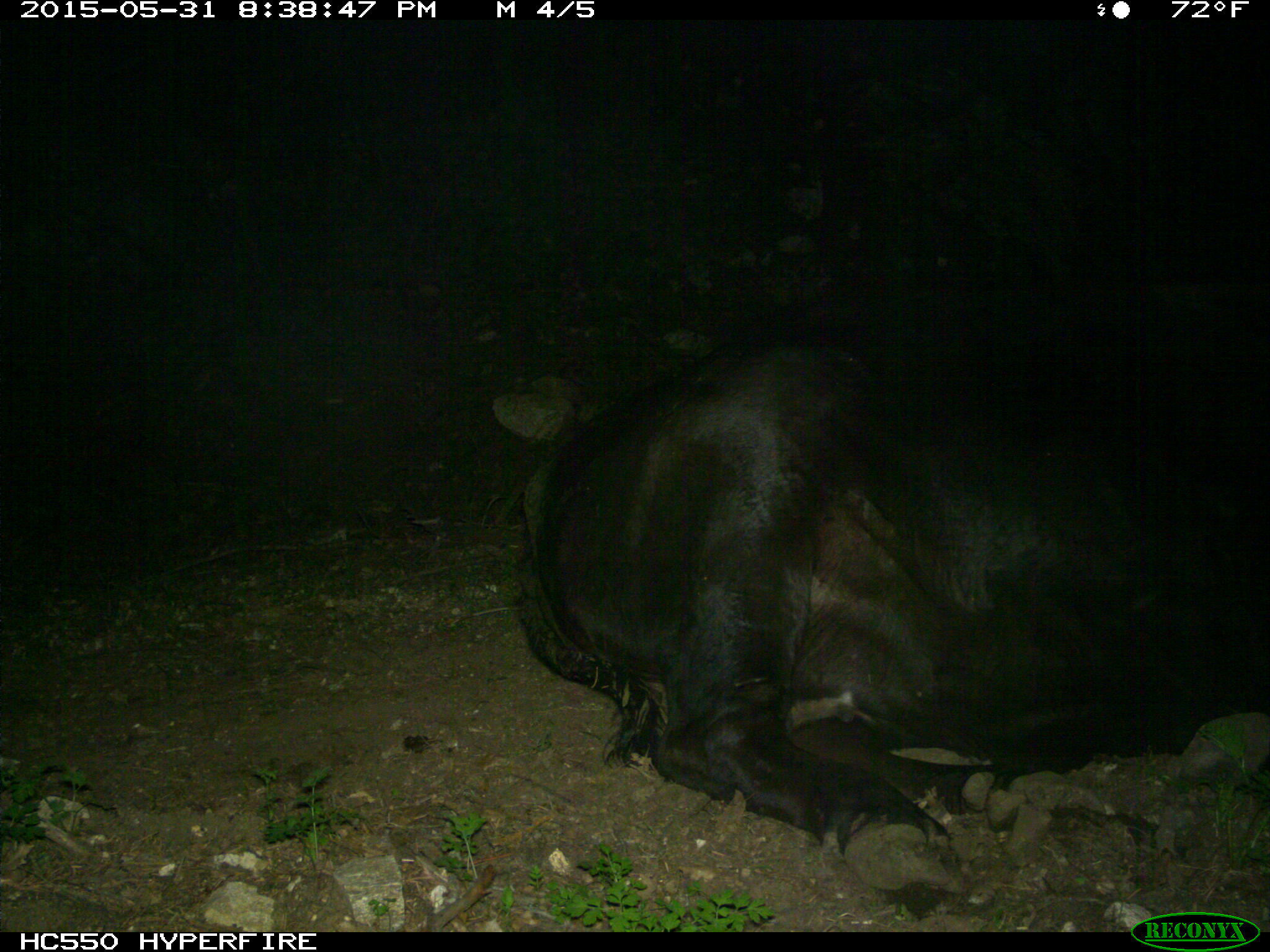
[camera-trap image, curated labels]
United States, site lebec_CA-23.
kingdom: Animalia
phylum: Chordata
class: Mammalia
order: Artiodactyla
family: Bovidae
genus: Bos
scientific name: Bos taurus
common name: domestic cow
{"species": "Bos taurus (domestic cow)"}